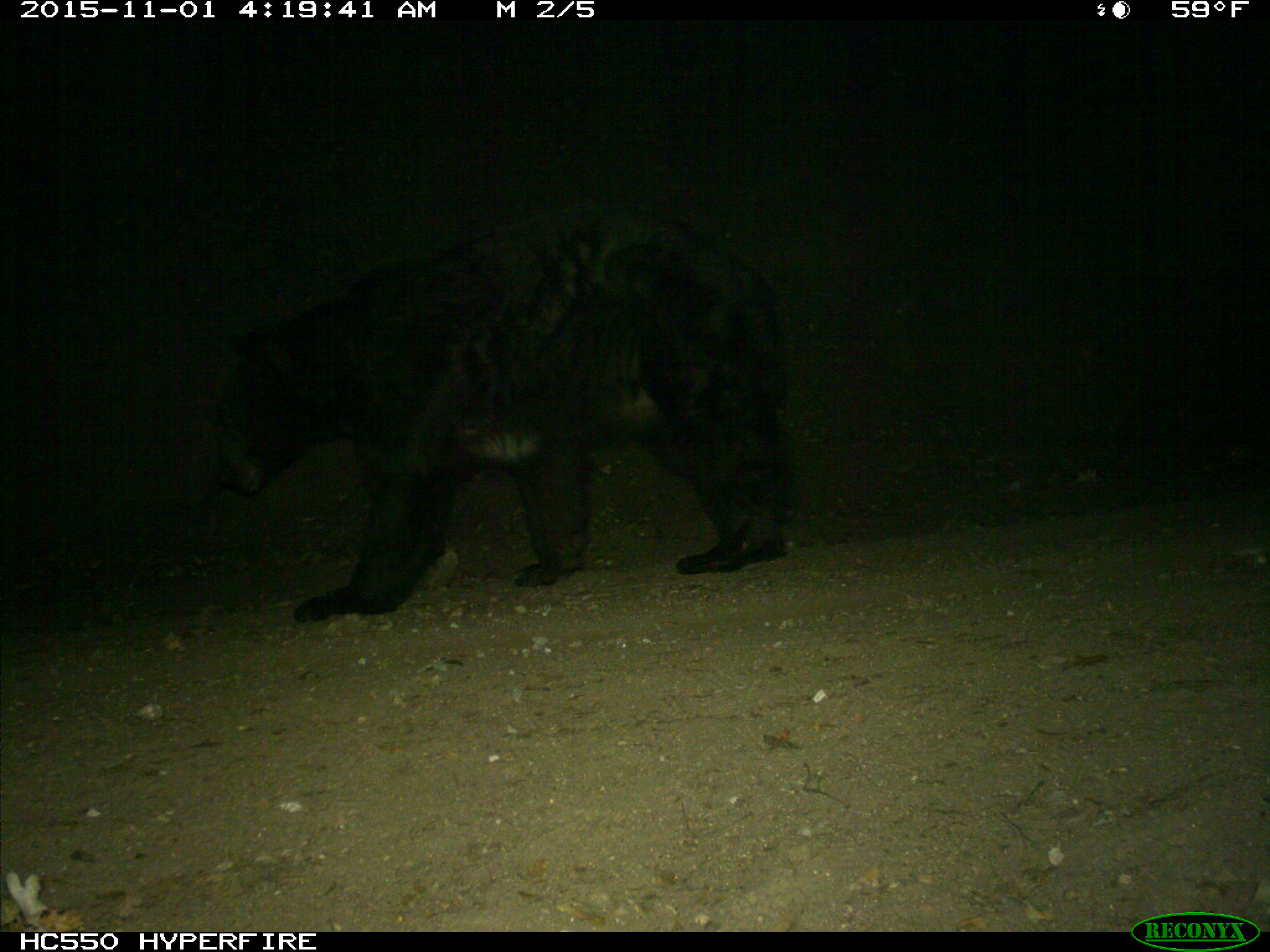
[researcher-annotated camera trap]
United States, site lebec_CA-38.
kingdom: Animalia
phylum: Chordata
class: Mammalia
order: Carnivora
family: Ursidae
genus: Ursus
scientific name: Ursus americanus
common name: american black bear